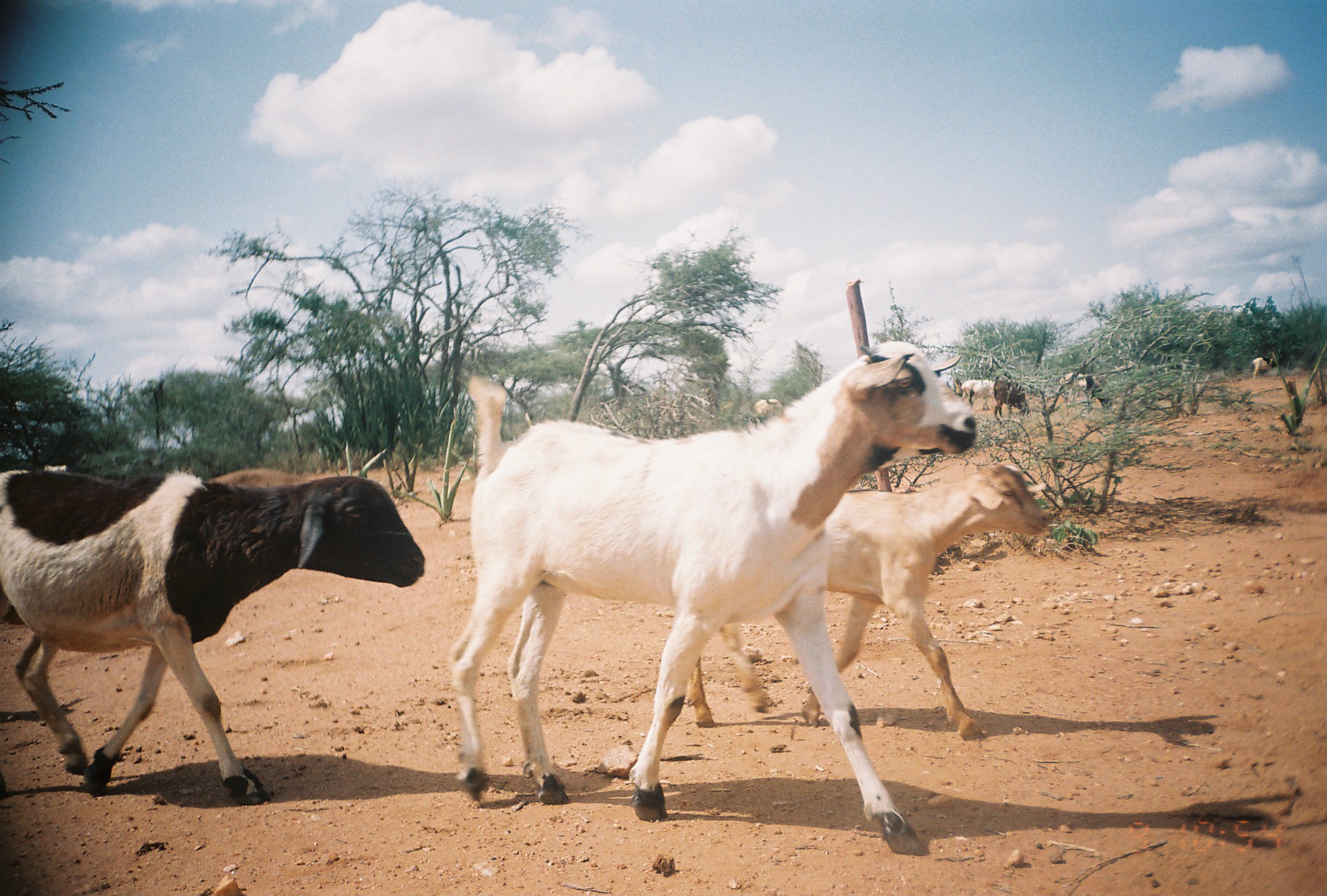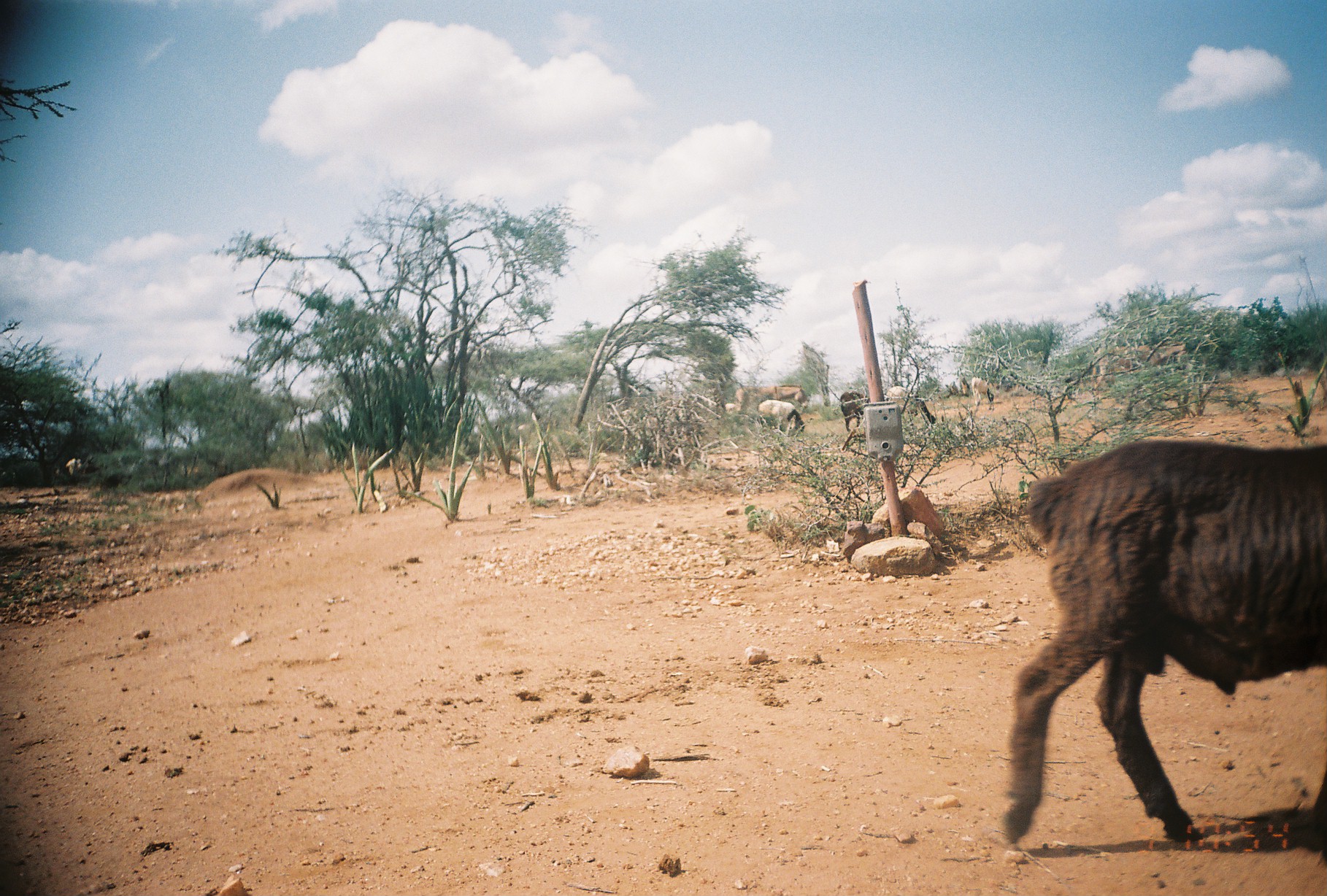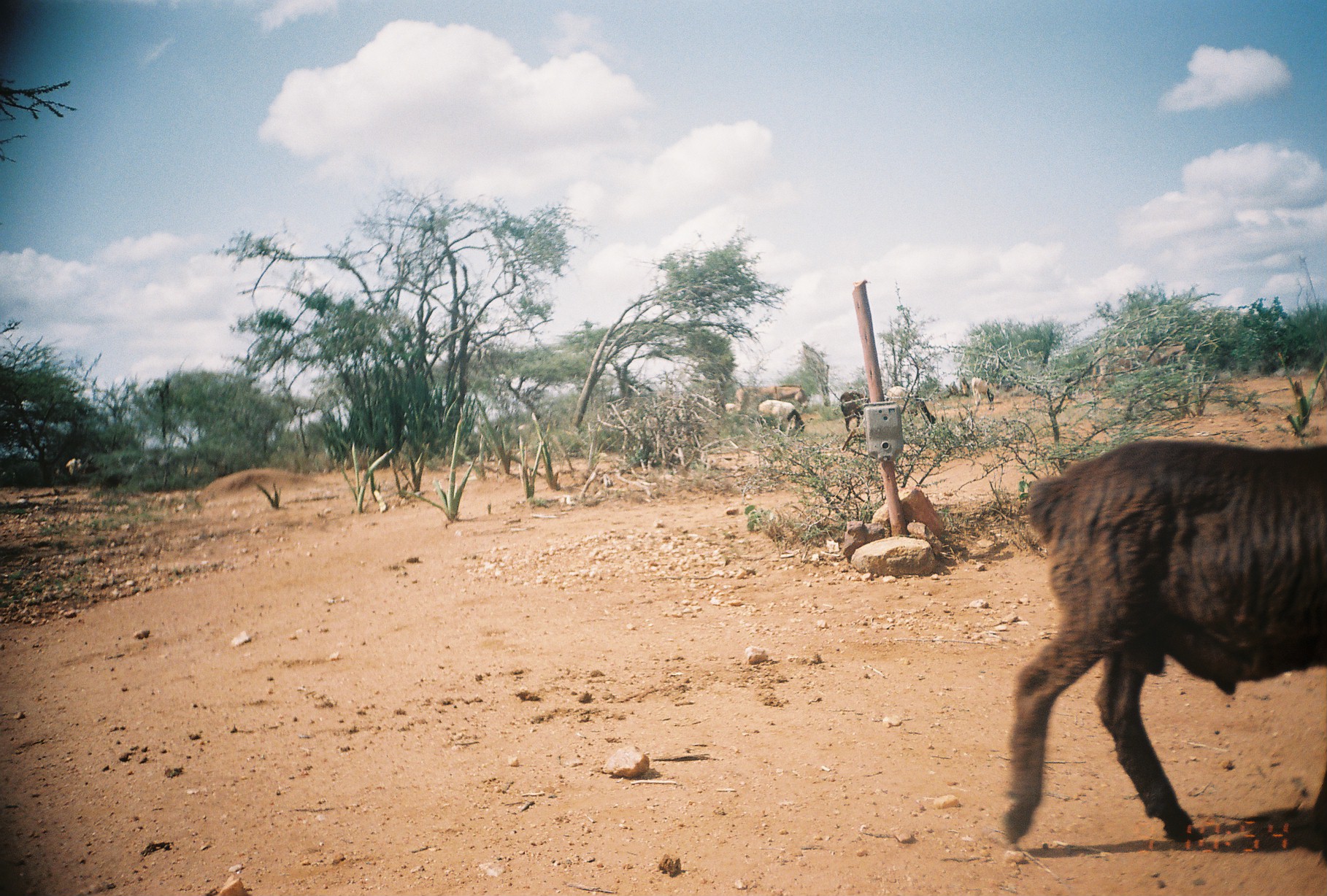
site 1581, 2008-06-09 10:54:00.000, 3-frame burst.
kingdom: Animalia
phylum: Chordata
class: Mammalia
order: Artiodactyla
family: Bovidae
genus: Ovis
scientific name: Ovis aries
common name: domestic sheep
Ovis aries (domestic sheep), count 5.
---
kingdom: Animalia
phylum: Chordata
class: Mammalia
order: Perissodactyla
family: Equidae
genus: Equus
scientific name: Equus africanus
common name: african wild ass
Equus africanus (african wild ass), count 2.